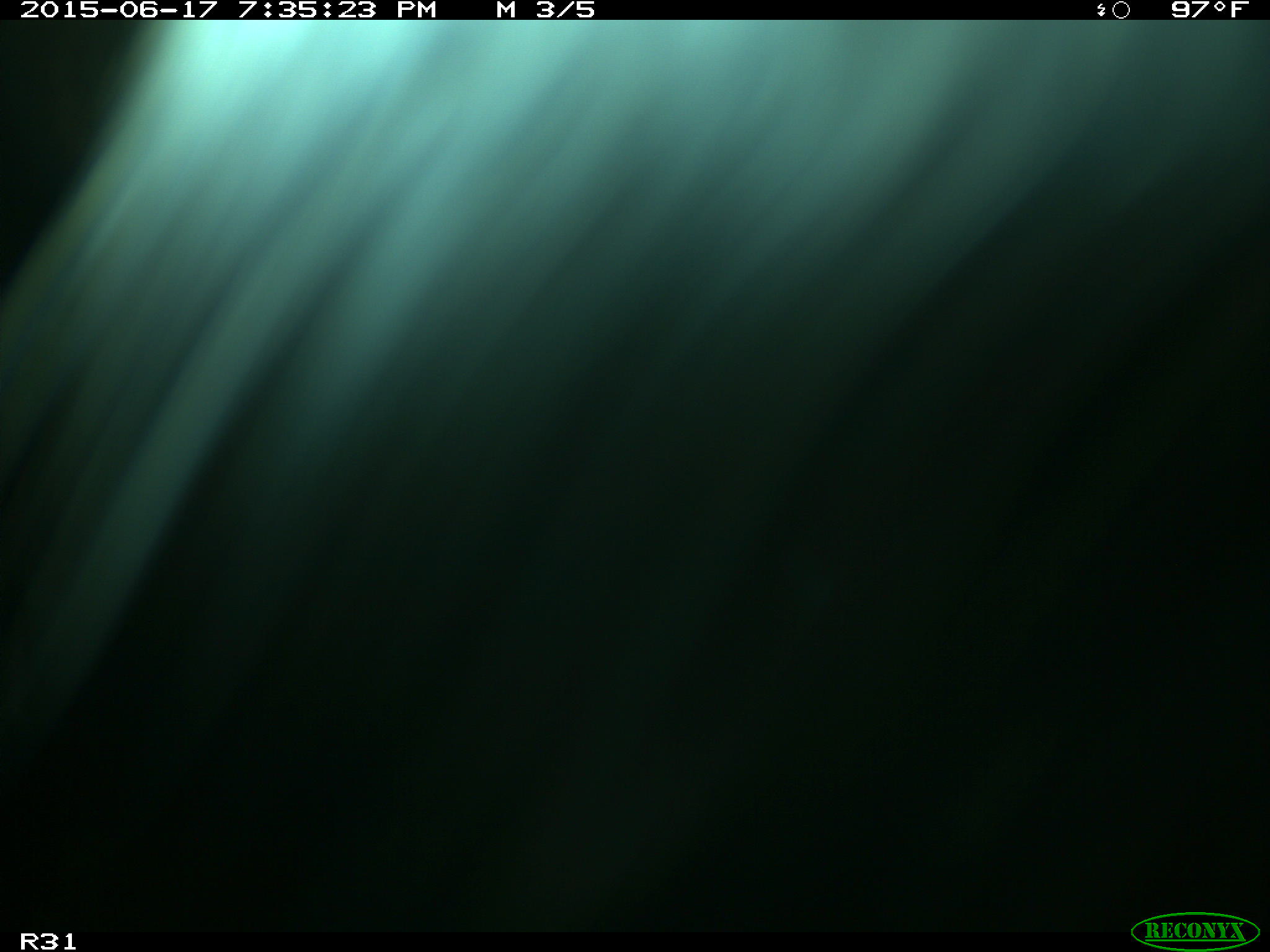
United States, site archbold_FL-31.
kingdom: Animalia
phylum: Chordata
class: Mammalia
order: Artiodactyla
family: Bovidae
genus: Bos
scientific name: Bos taurus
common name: domestic cow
Bos taurus (domestic cow).